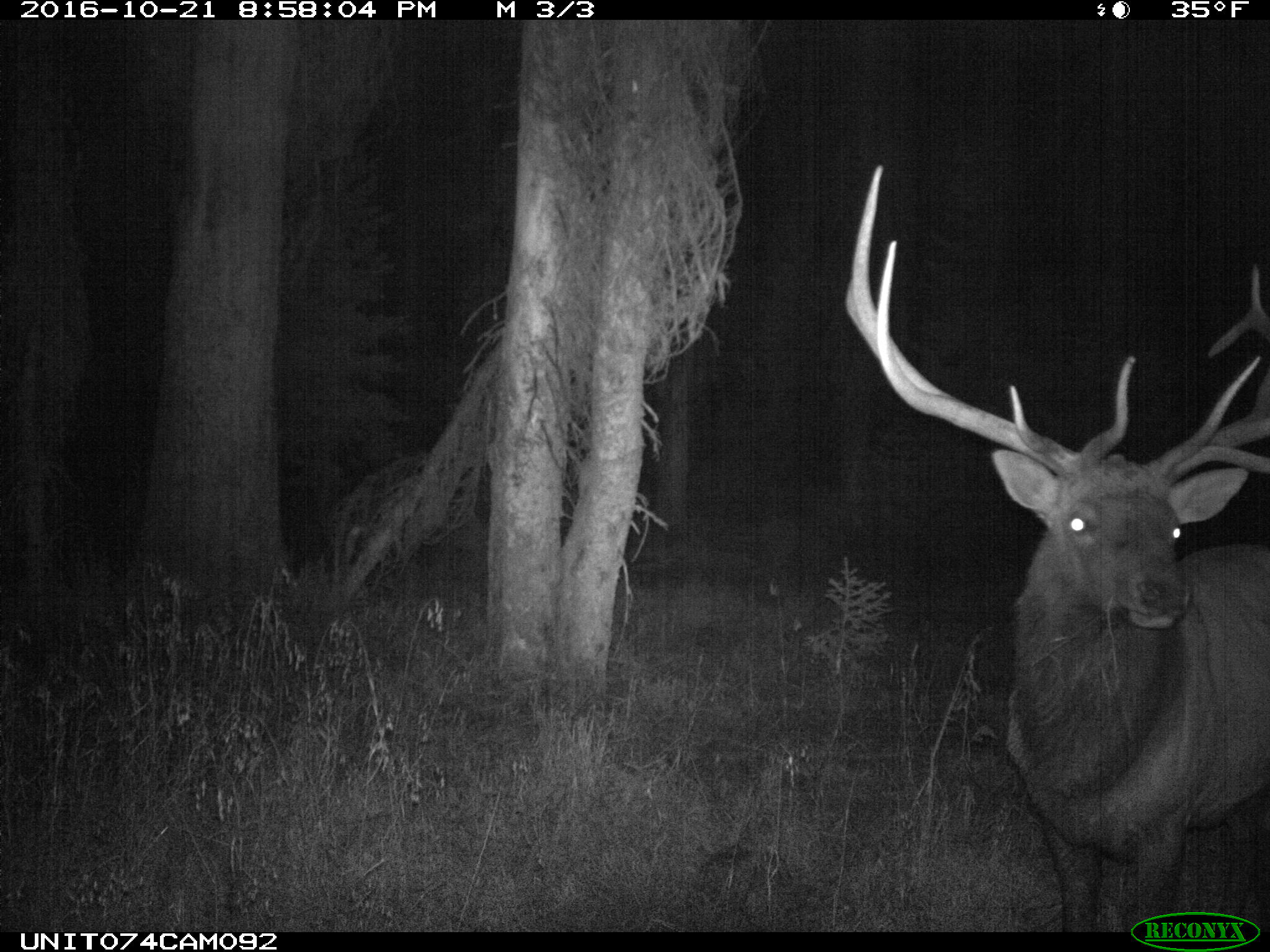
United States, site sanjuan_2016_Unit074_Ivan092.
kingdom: Animalia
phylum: Chordata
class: Mammalia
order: Artiodactyla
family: Cervidae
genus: Cervus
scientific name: Cervus elaphus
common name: red deer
Cervus elaphus (red deer).